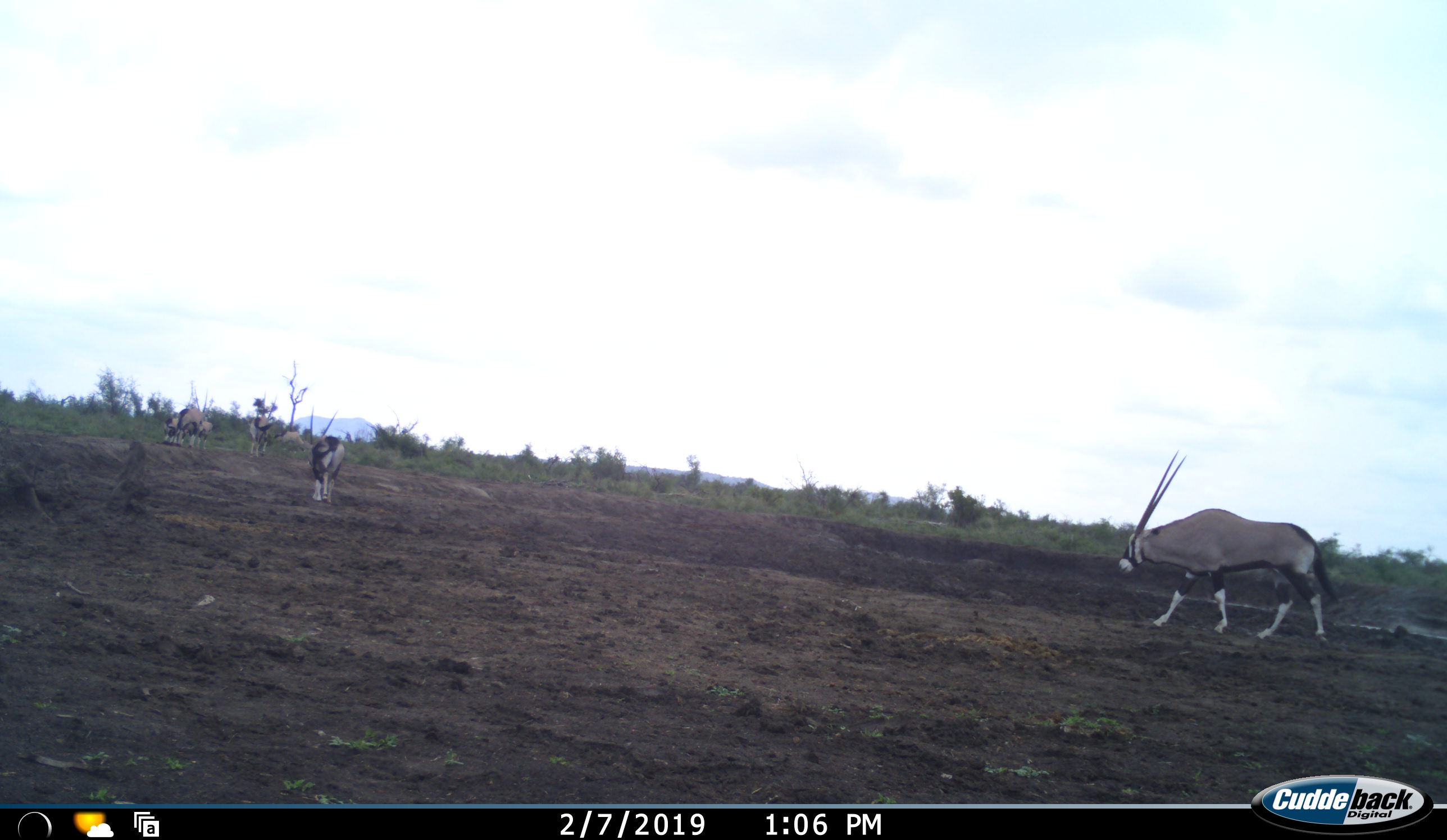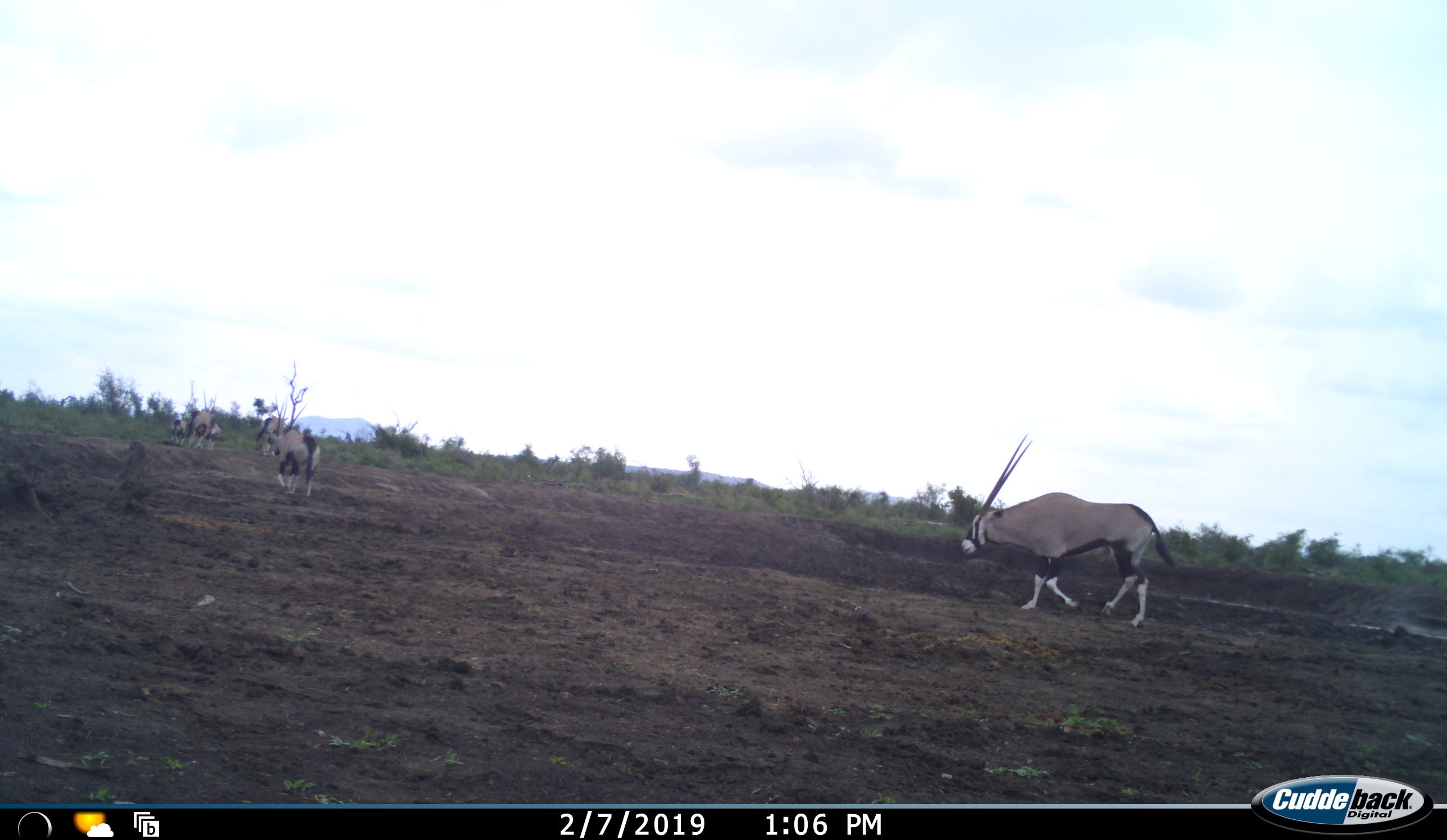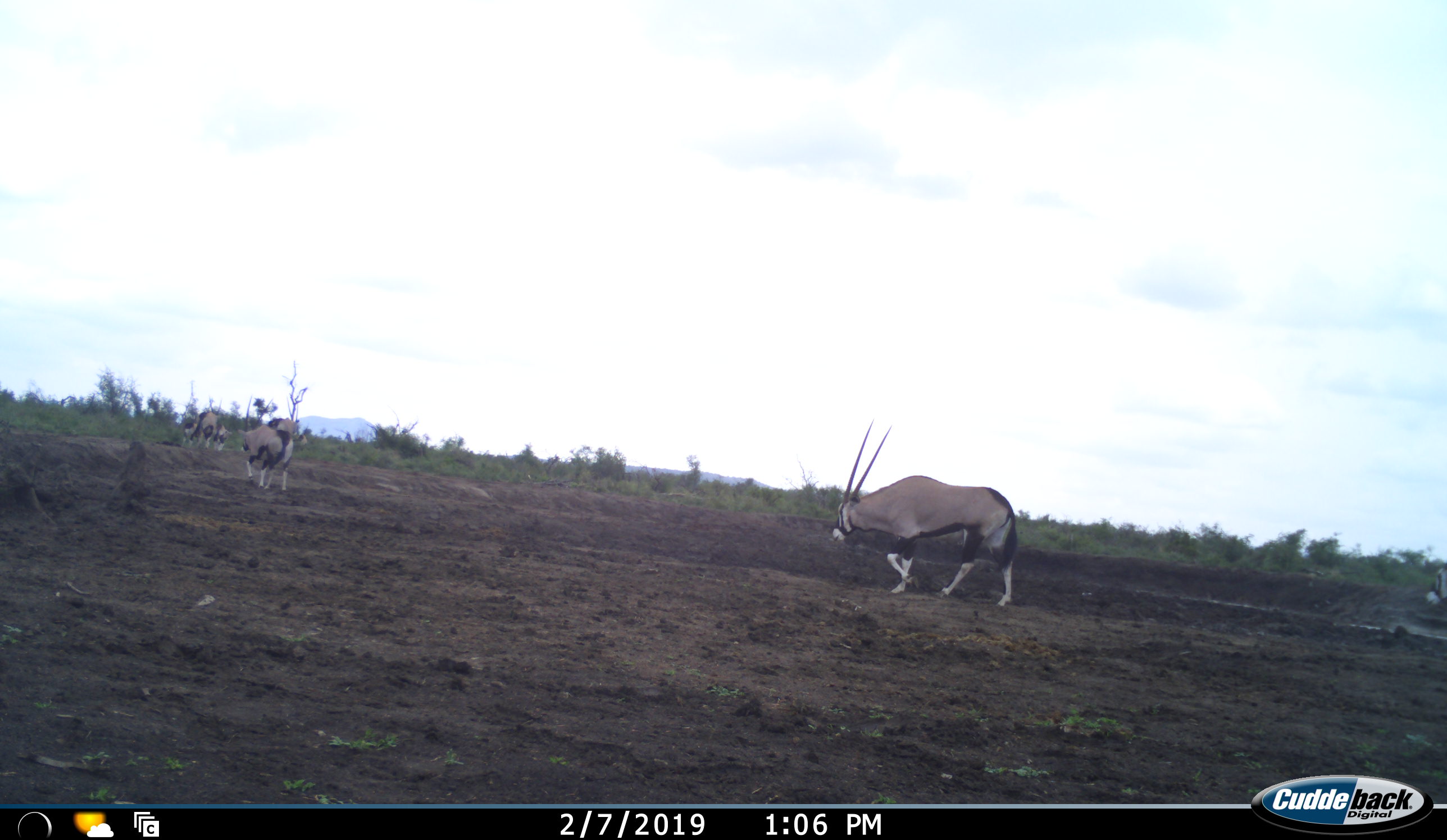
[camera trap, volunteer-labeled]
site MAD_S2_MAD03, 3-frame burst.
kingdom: Animalia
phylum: Chordata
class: Mammalia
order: Artiodactyla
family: Bovidae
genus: Oryx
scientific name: Oryx gazella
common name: gemsbok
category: oryx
Oryx (gemsbok) (Oryx gazella), count 6. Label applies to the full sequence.